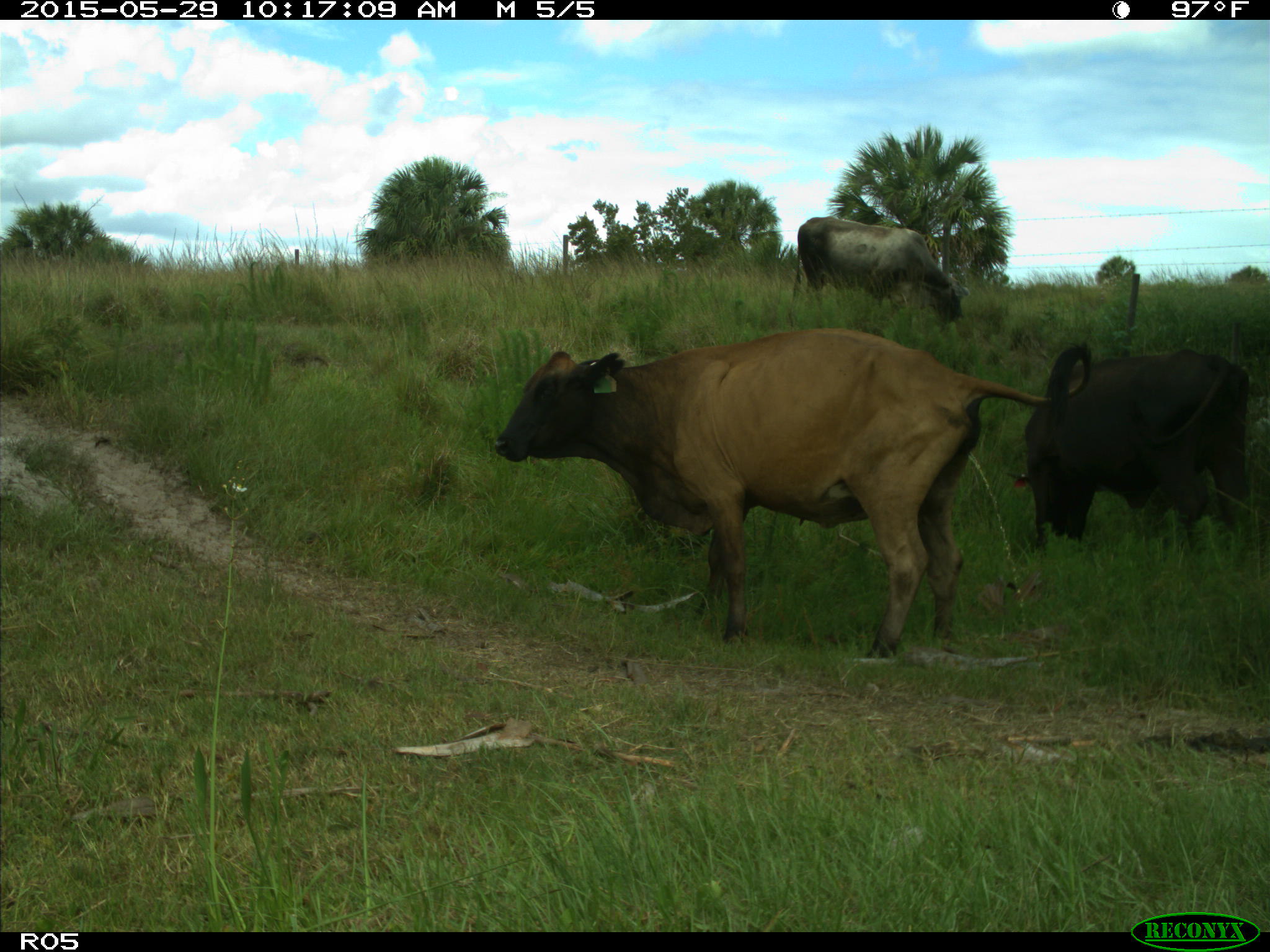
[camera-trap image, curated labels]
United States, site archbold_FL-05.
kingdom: Animalia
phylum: Chordata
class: Mammalia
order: Artiodactyla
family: Bovidae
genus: Bos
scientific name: Bos taurus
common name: domestic cow